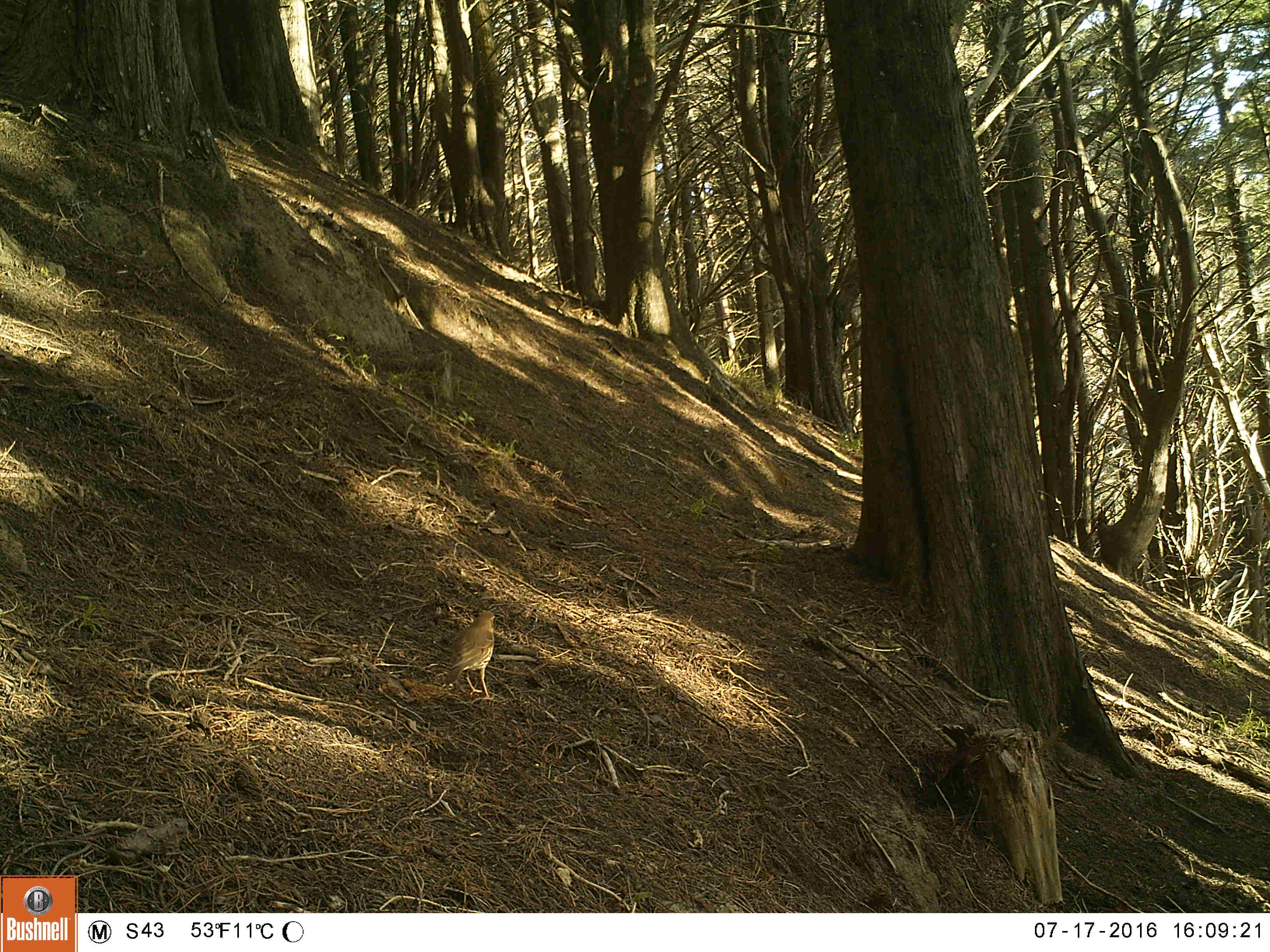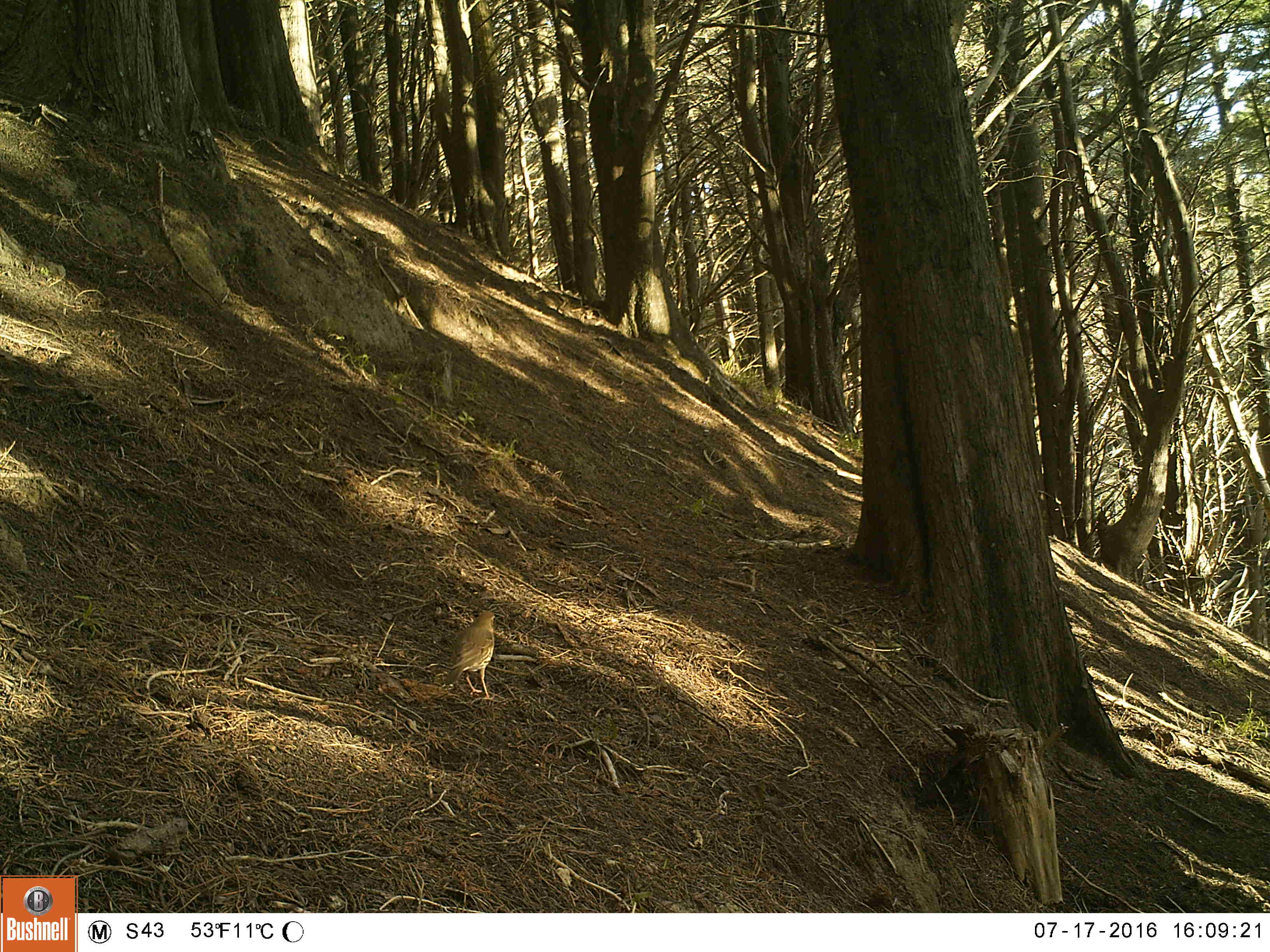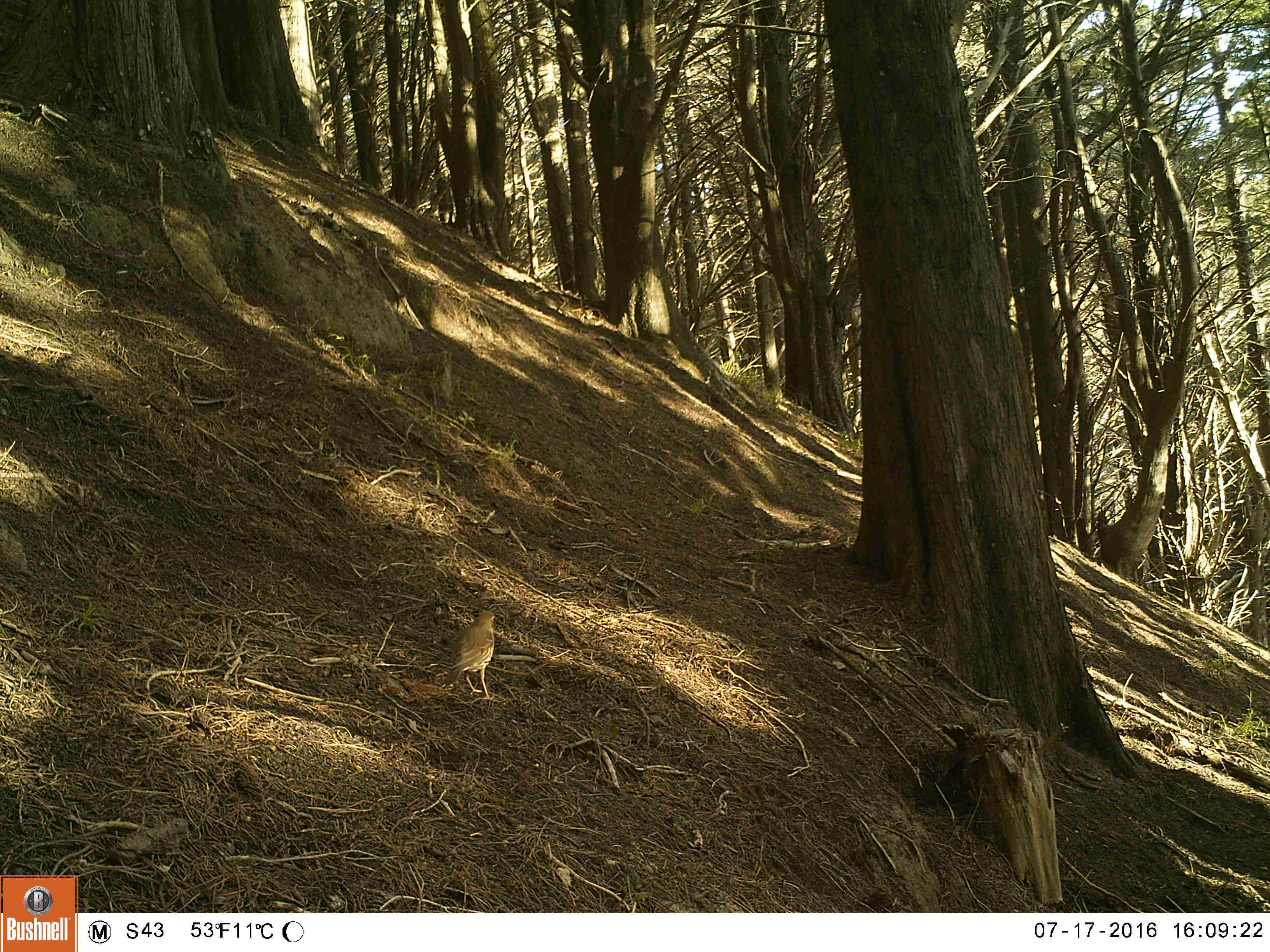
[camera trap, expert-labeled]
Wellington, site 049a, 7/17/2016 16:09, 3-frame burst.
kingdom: Animalia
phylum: Chordata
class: Aves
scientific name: Aves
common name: bird